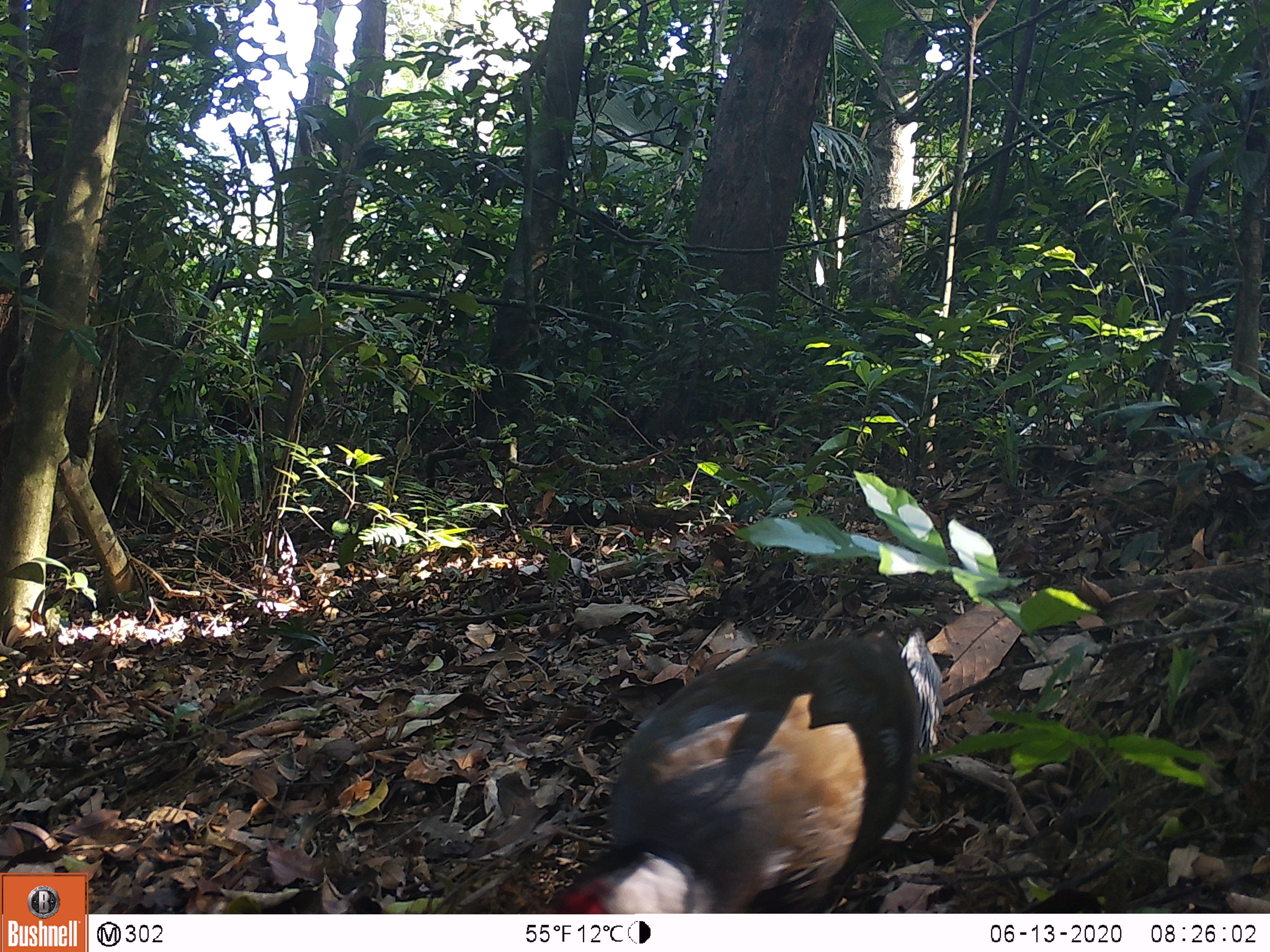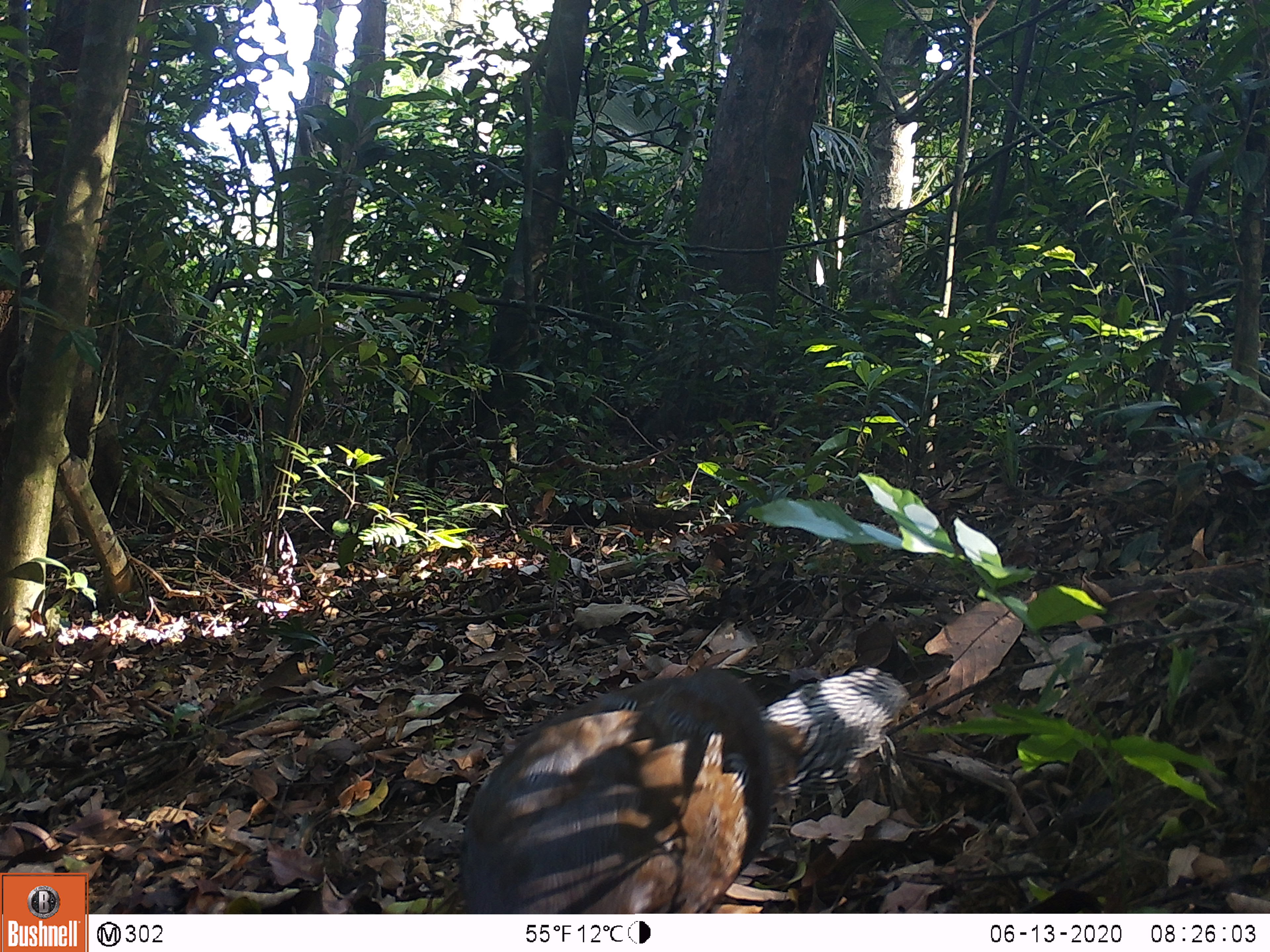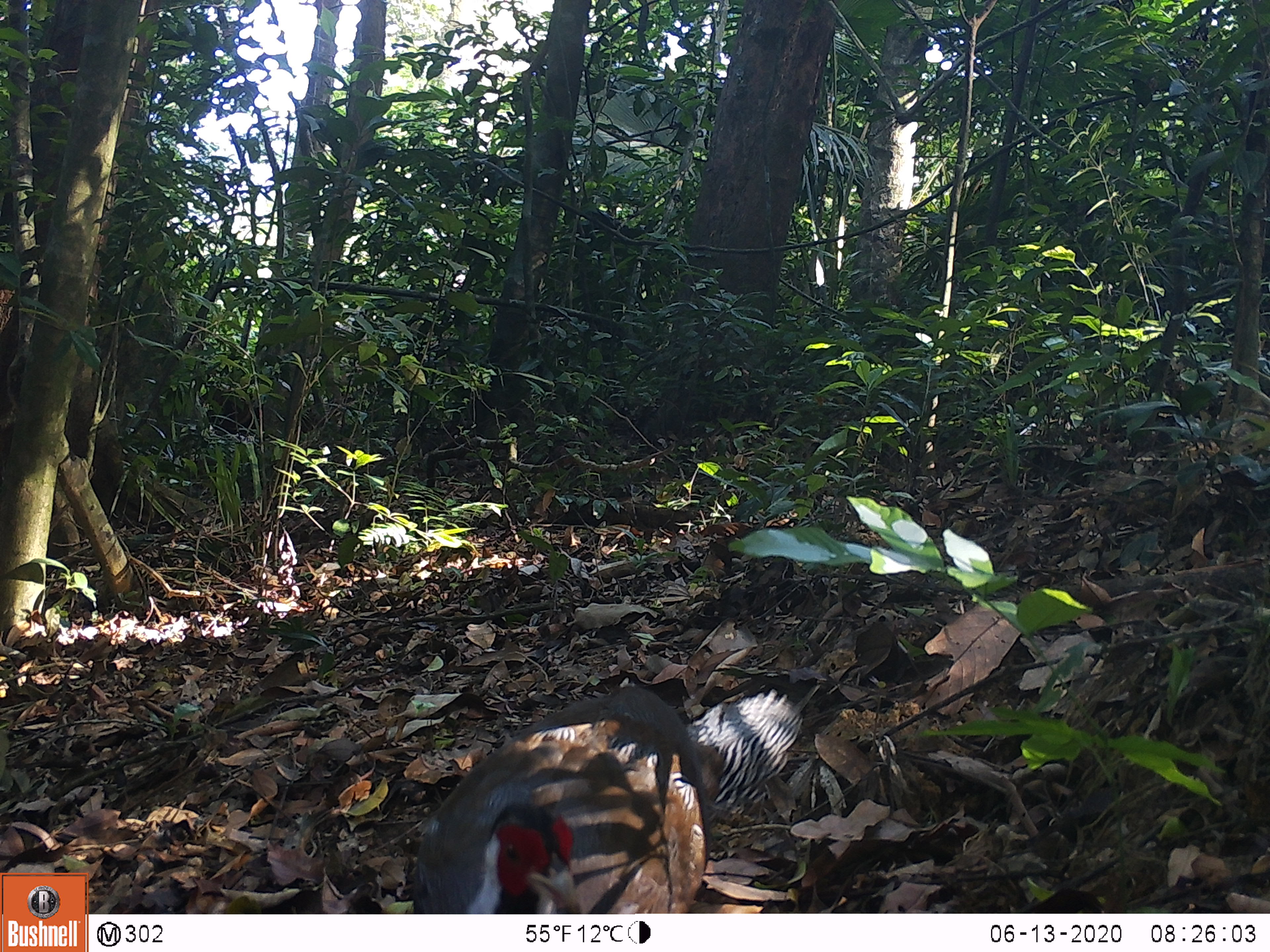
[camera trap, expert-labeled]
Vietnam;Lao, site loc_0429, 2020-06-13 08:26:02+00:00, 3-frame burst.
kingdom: Animalia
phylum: Chordata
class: Aves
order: Galliformes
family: Phasianidae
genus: Lophura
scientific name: Lophura nycthemera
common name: silver pheasant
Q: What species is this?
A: Silver pheasant (Lophura nycthemera).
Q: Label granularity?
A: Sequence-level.